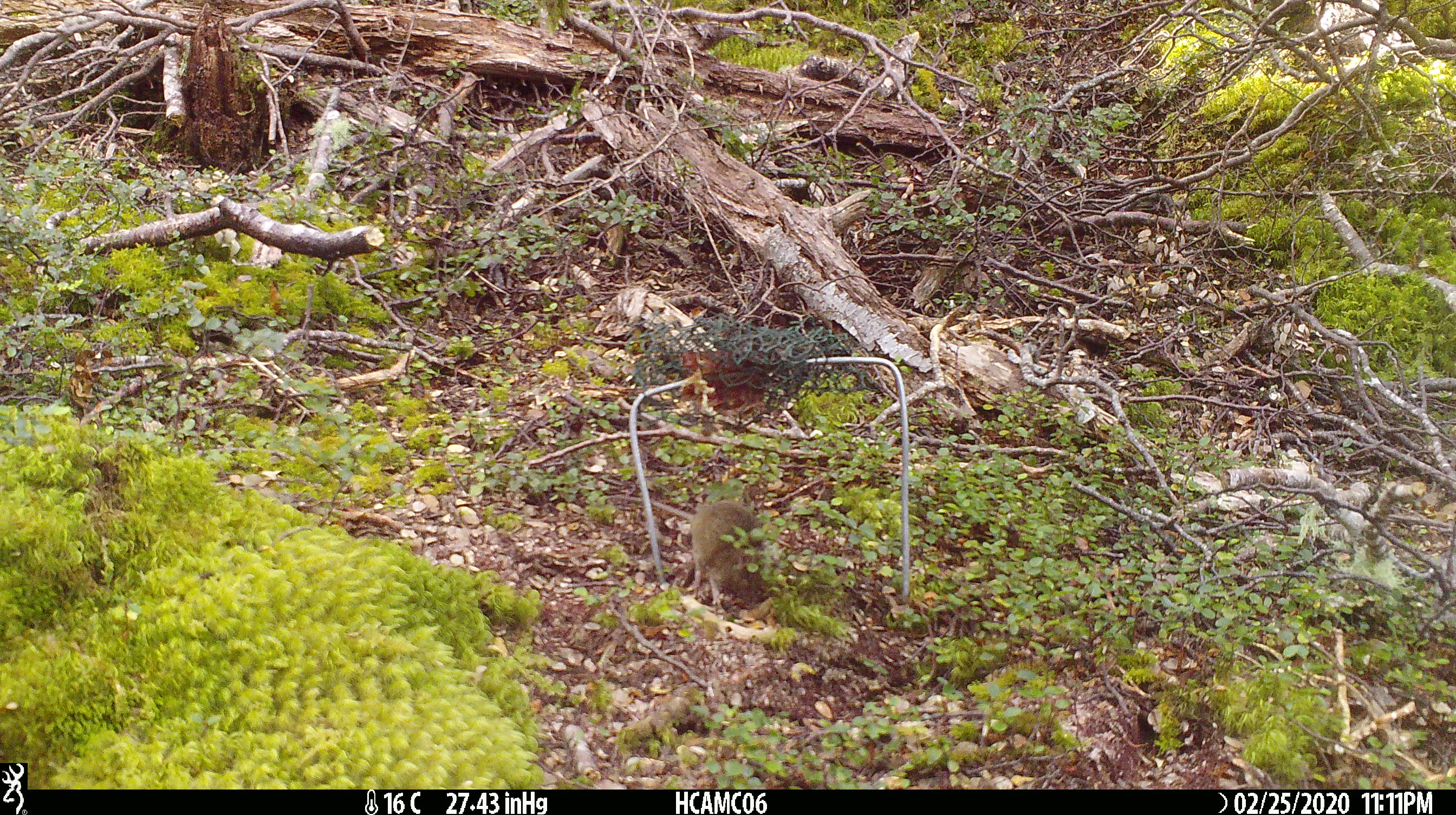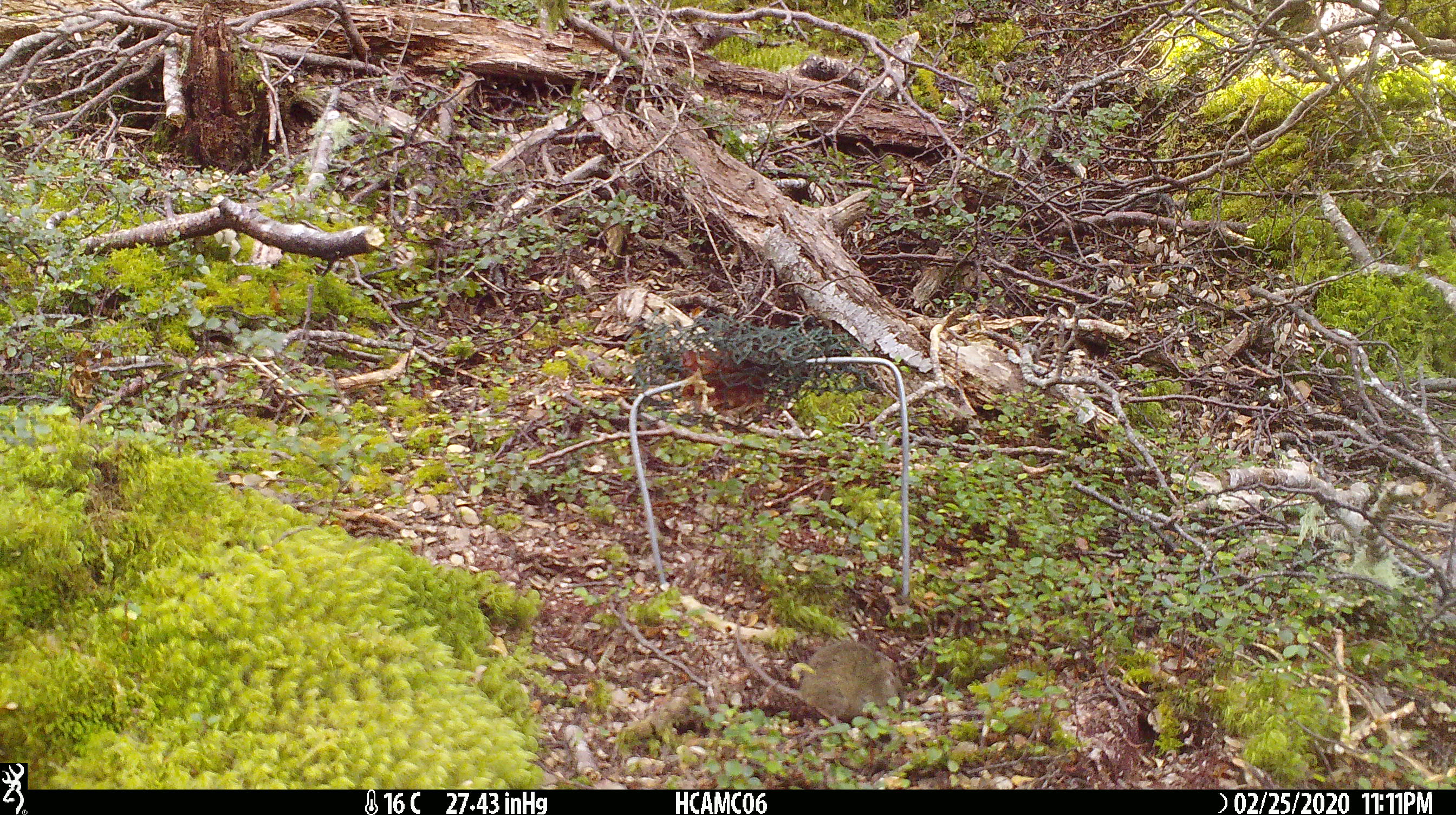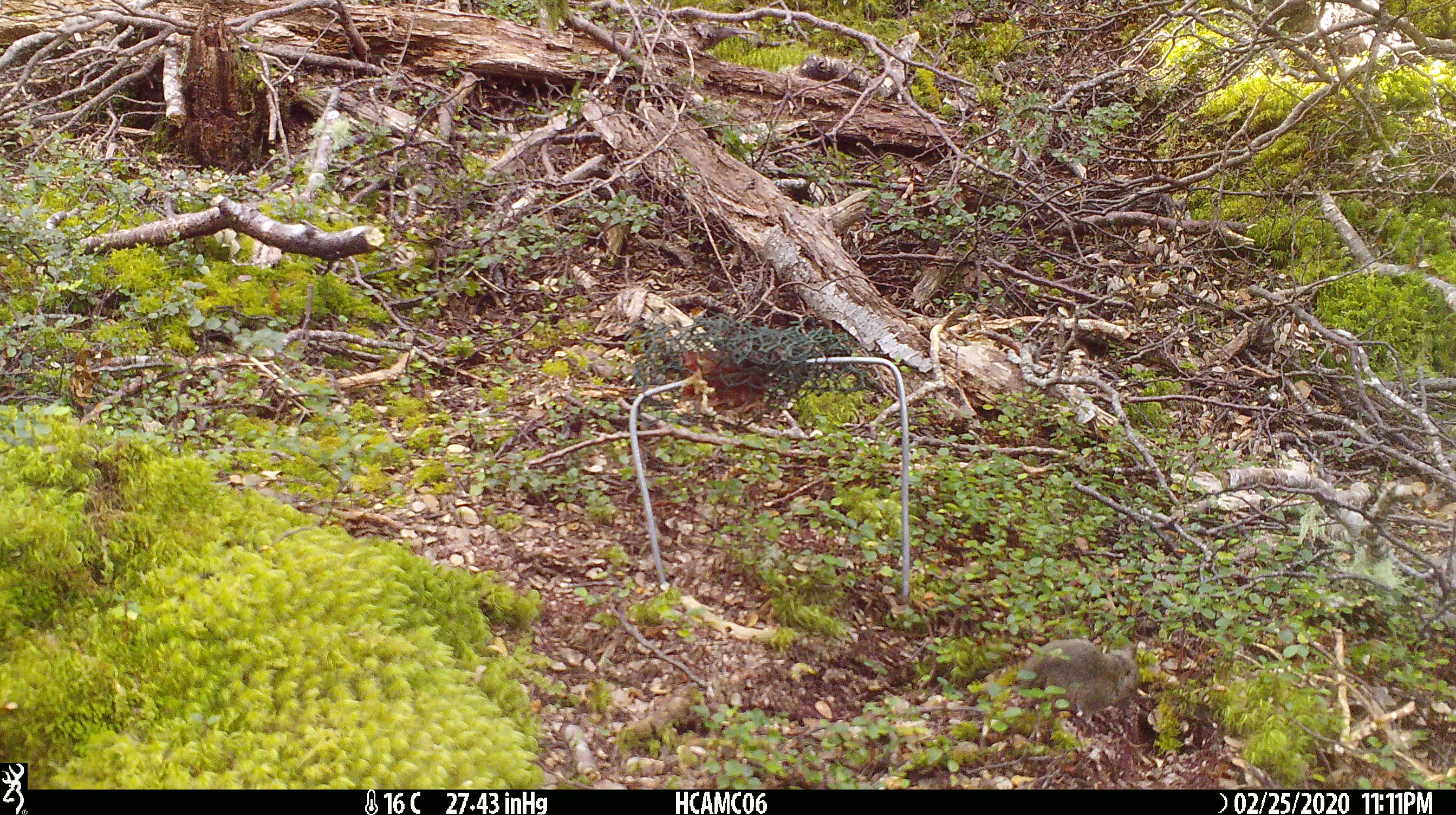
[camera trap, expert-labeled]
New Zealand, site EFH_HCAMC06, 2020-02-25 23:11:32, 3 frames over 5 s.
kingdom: Animalia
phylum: Chordata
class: Mammalia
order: Rodentia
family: Muridae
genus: Mus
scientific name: Mus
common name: mouse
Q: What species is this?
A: Mouse (Mus).